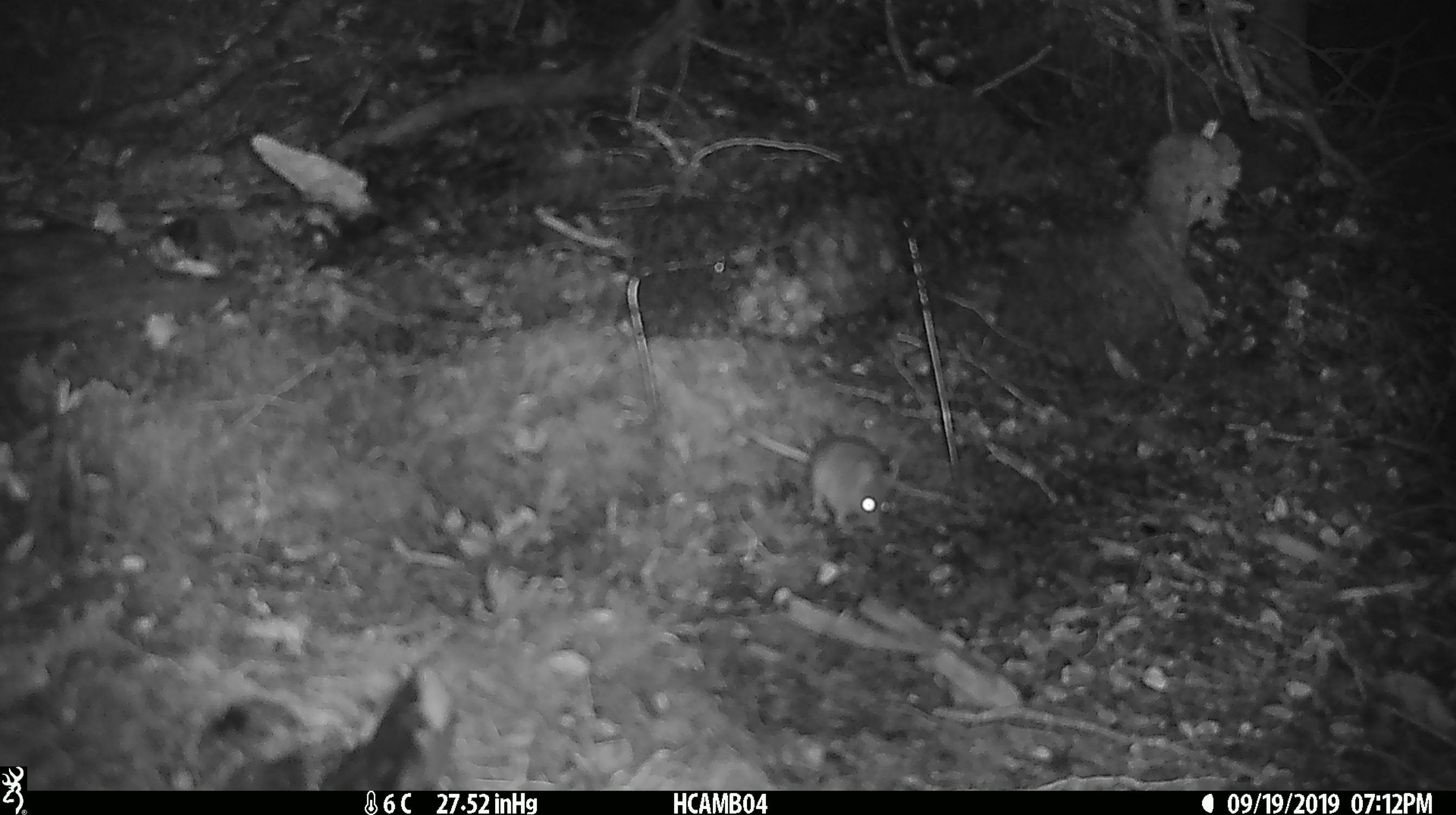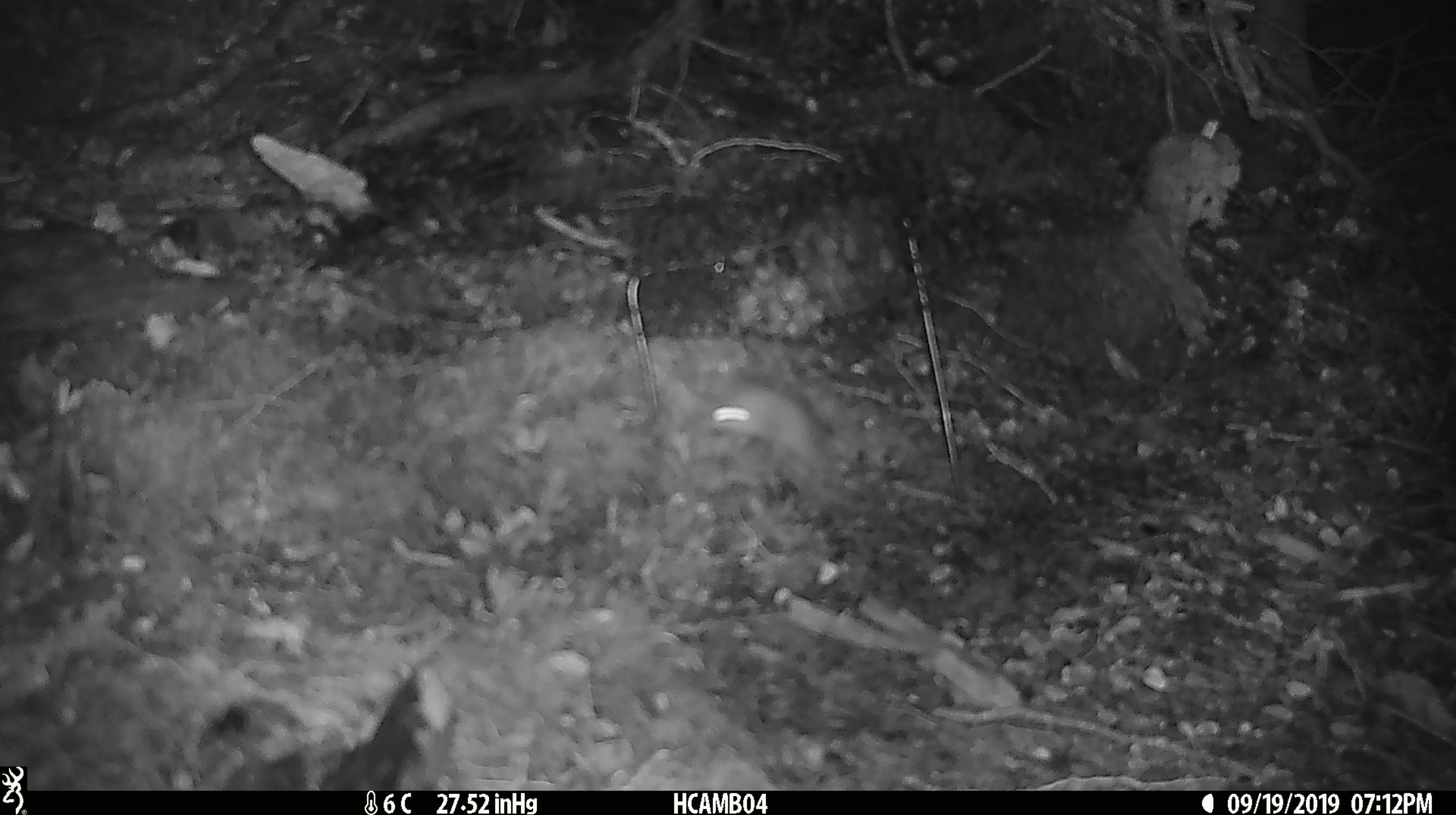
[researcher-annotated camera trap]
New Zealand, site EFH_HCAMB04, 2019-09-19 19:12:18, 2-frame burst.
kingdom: Animalia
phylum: Chordata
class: Mammalia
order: Rodentia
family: Muridae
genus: Mus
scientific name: Mus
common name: mouse